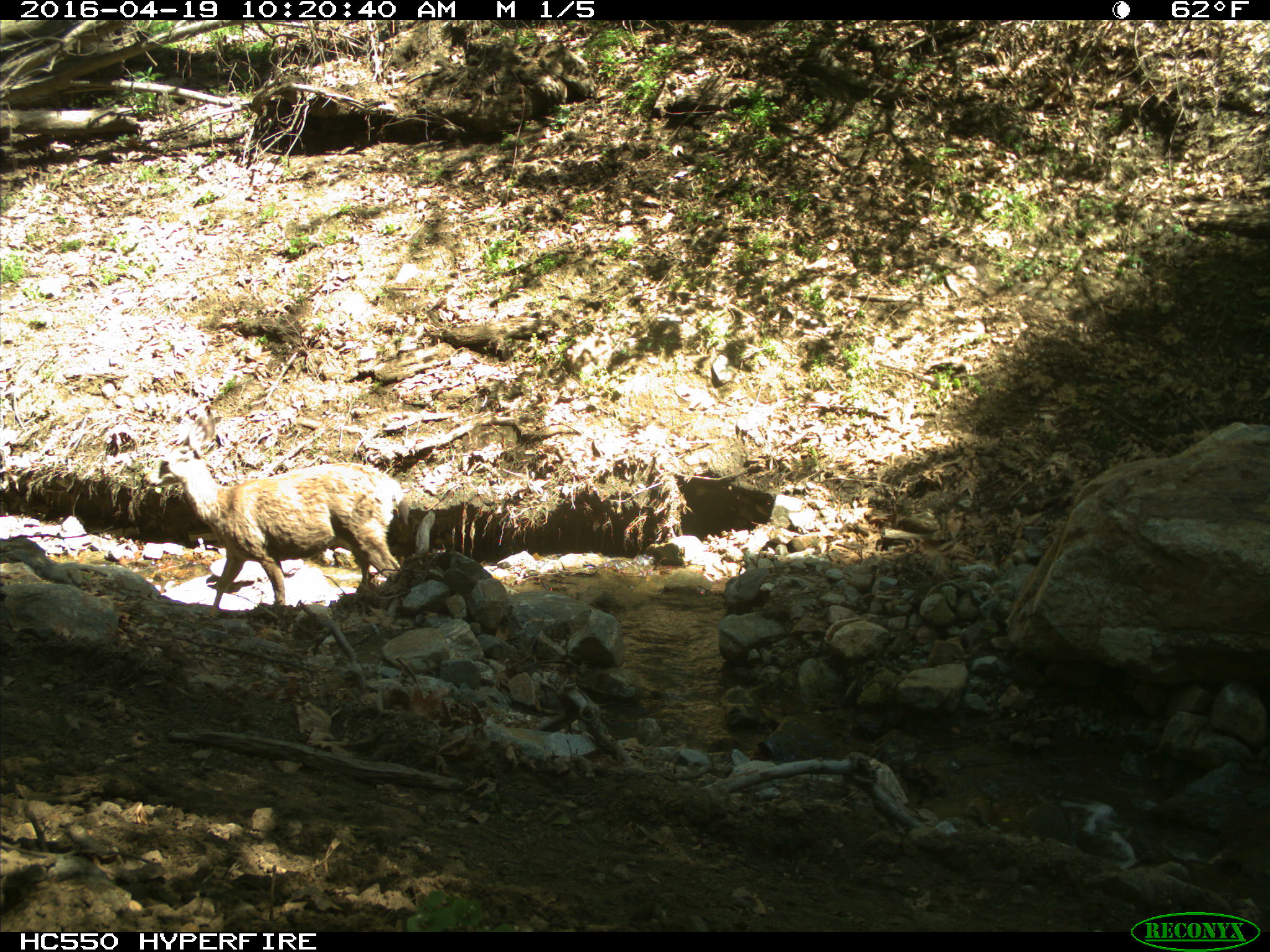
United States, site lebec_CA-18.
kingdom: Animalia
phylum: Chordata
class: Mammalia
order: Artiodactyla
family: Cervidae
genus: Odocoileus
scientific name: Odocoileus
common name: deer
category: unidentified deer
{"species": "unidentified deer (deer) (Odocoileus)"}